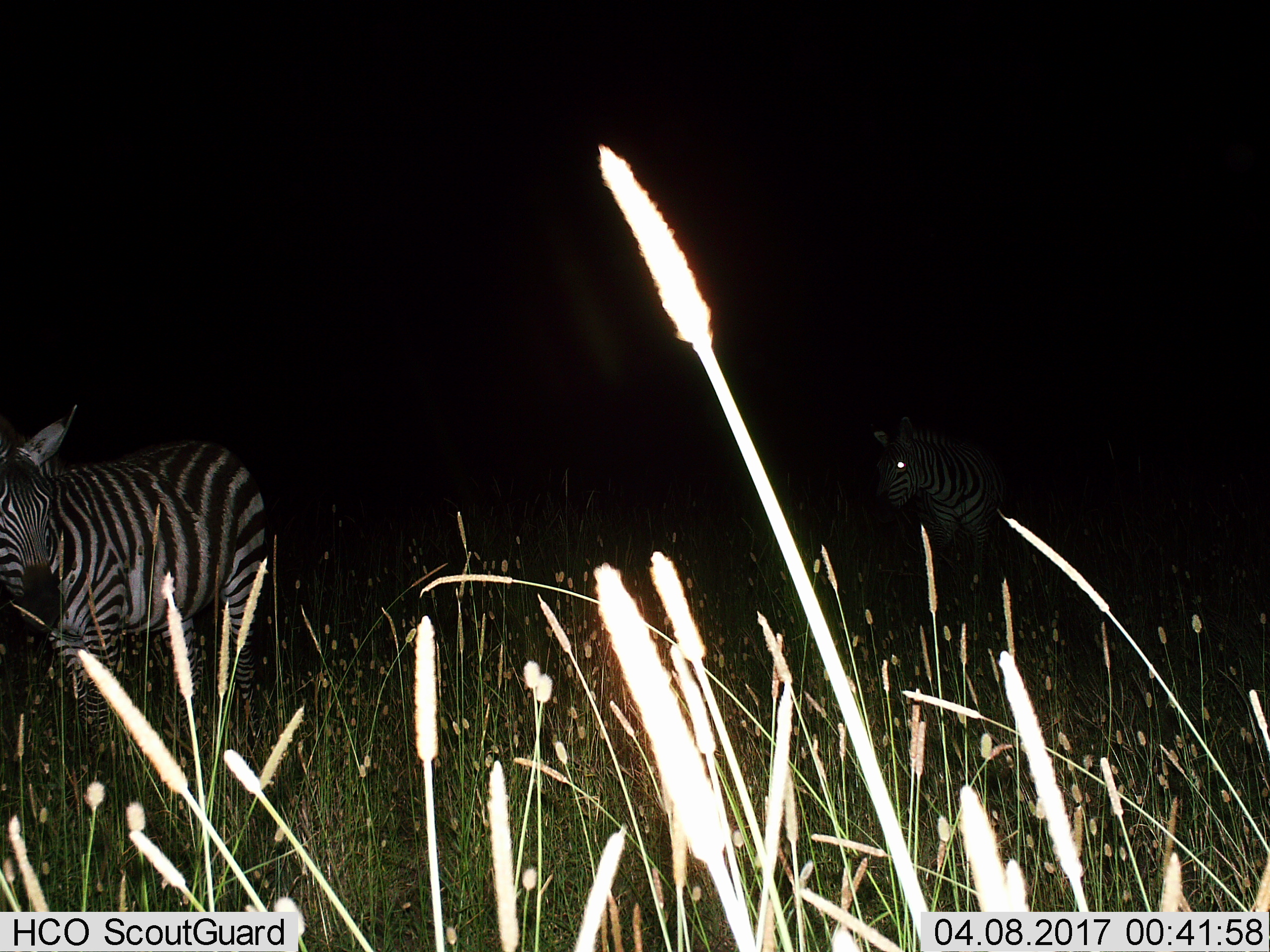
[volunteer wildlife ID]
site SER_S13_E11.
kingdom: Animalia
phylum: Chordata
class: Mammalia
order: Perissodactyla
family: Equidae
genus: Equus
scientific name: Equus quagga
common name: plains zebra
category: zebraplains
Zebraplains (plains zebra) (Equus quagga), count 2. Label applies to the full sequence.